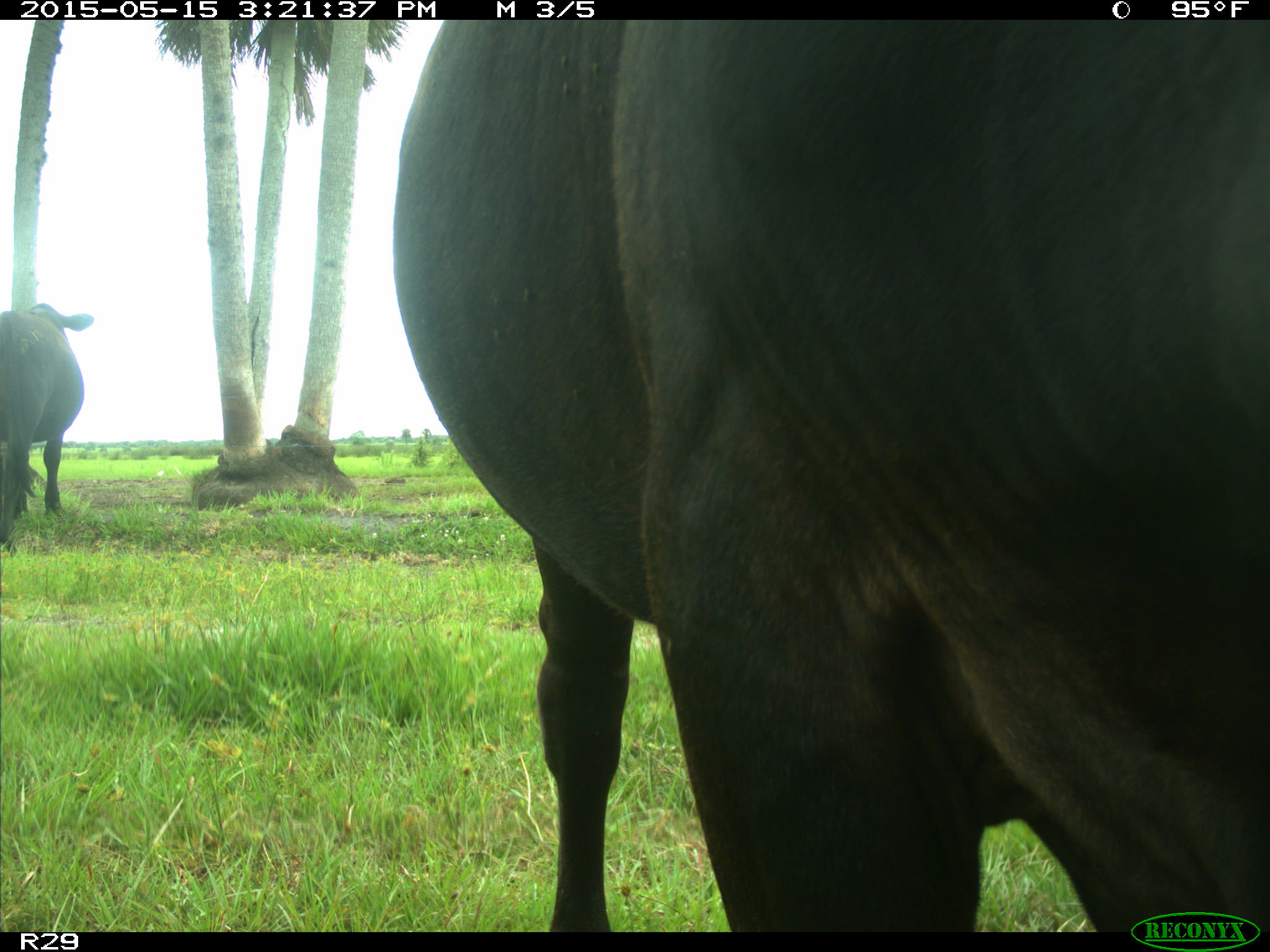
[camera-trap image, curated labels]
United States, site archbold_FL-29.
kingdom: Animalia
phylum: Chordata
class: Mammalia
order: Artiodactyla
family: Bovidae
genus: Bos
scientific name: Bos taurus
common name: domestic cow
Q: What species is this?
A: Bos taurus (domestic cow).